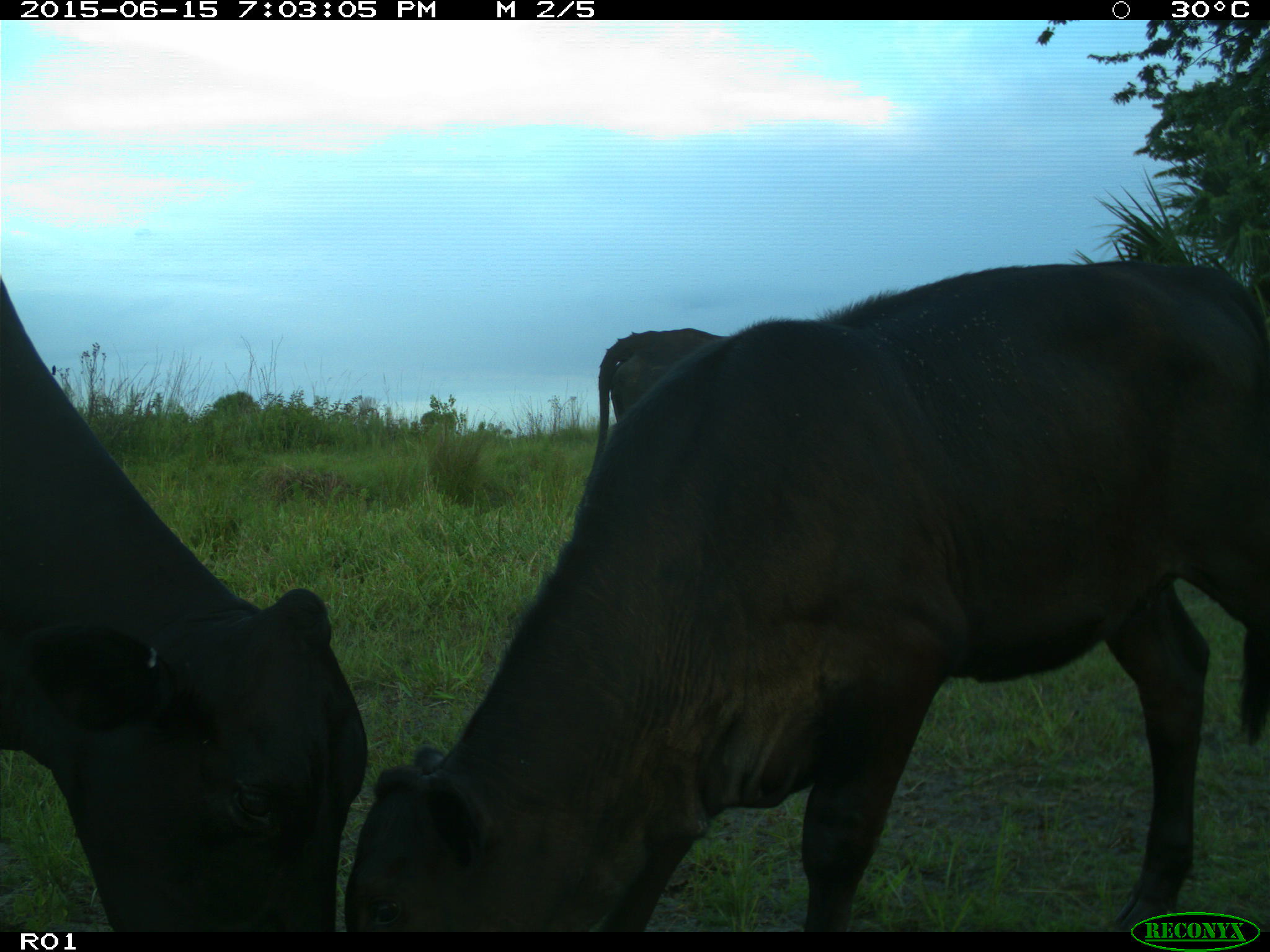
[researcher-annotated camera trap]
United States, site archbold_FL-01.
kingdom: Animalia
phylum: Chordata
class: Mammalia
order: Artiodactyla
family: Bovidae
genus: Bos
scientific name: Bos taurus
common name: domestic cow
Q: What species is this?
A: Bos taurus (domestic cow).